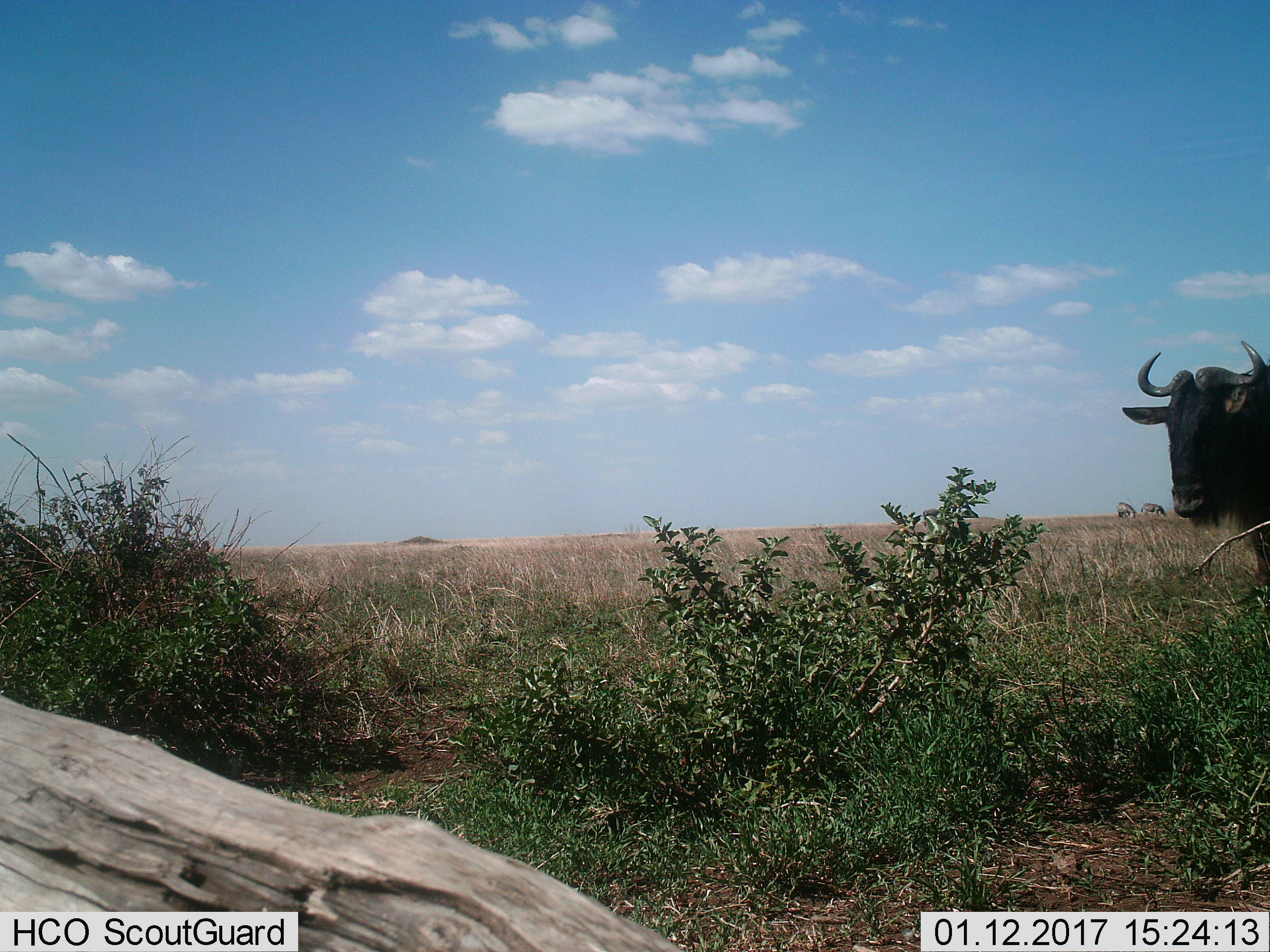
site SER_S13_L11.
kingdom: Animalia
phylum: Chordata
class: Mammalia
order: Artiodactyla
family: Bovidae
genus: Connochaetes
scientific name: Connochaetes taurinus taurinus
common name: blue wildebeest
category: wildebeestblue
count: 1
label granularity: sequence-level